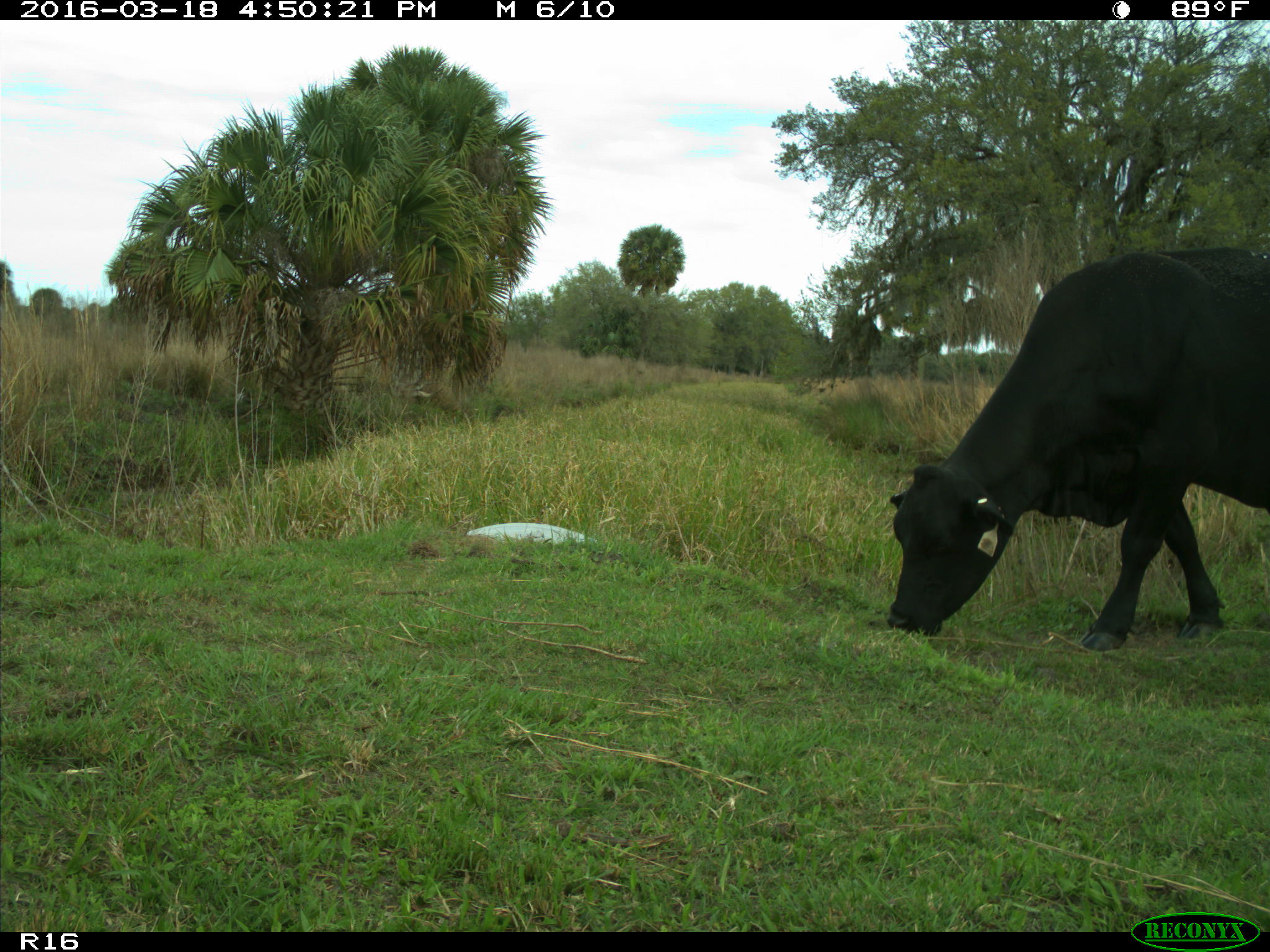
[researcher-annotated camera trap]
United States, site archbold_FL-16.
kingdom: Animalia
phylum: Chordata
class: Mammalia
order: Artiodactyla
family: Bovidae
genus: Bos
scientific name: Bos taurus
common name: domestic cow